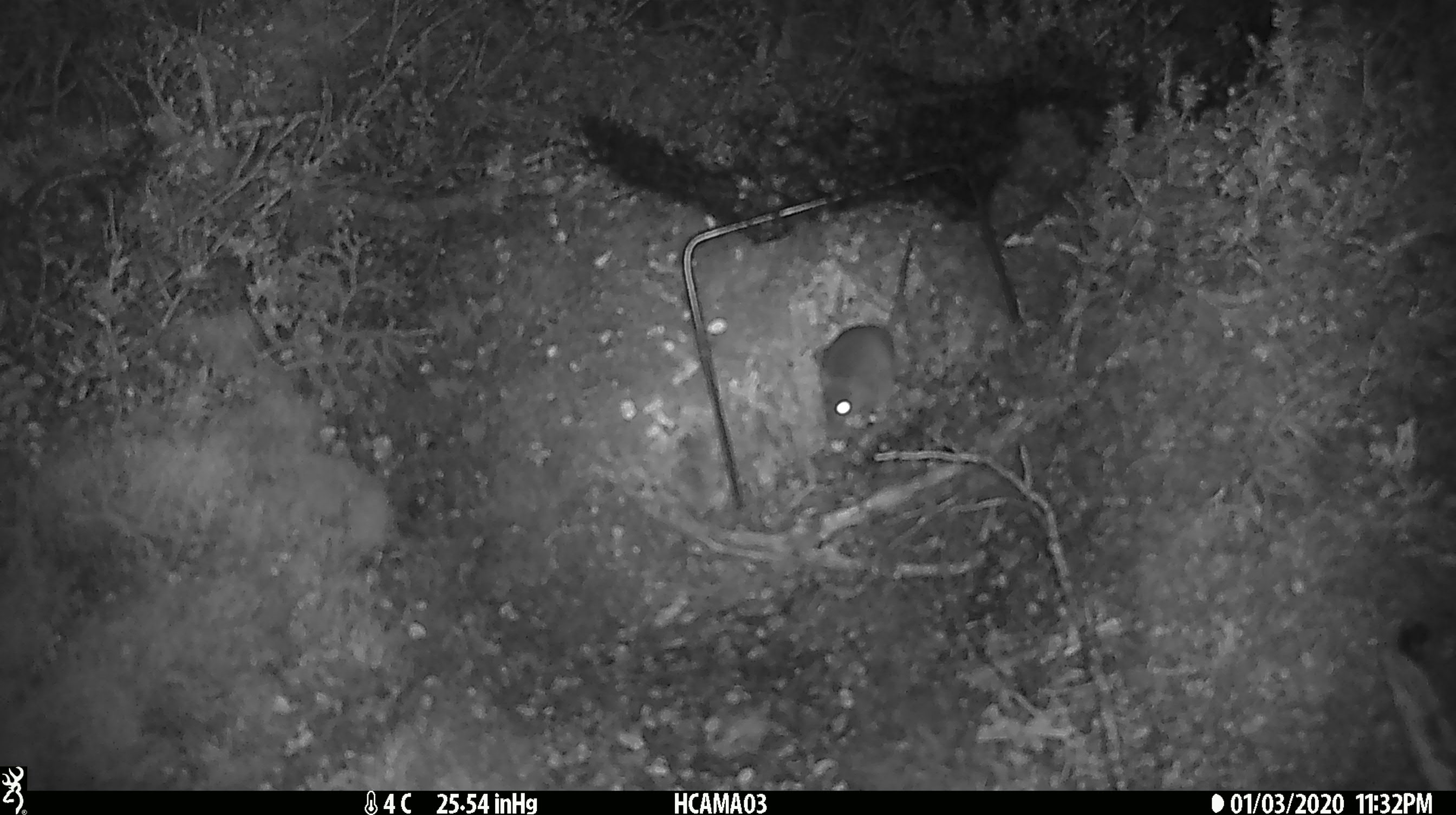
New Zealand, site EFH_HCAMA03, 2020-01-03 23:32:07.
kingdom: Animalia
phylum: Chordata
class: Mammalia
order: Rodentia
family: Muridae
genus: Mus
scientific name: Mus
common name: mouse